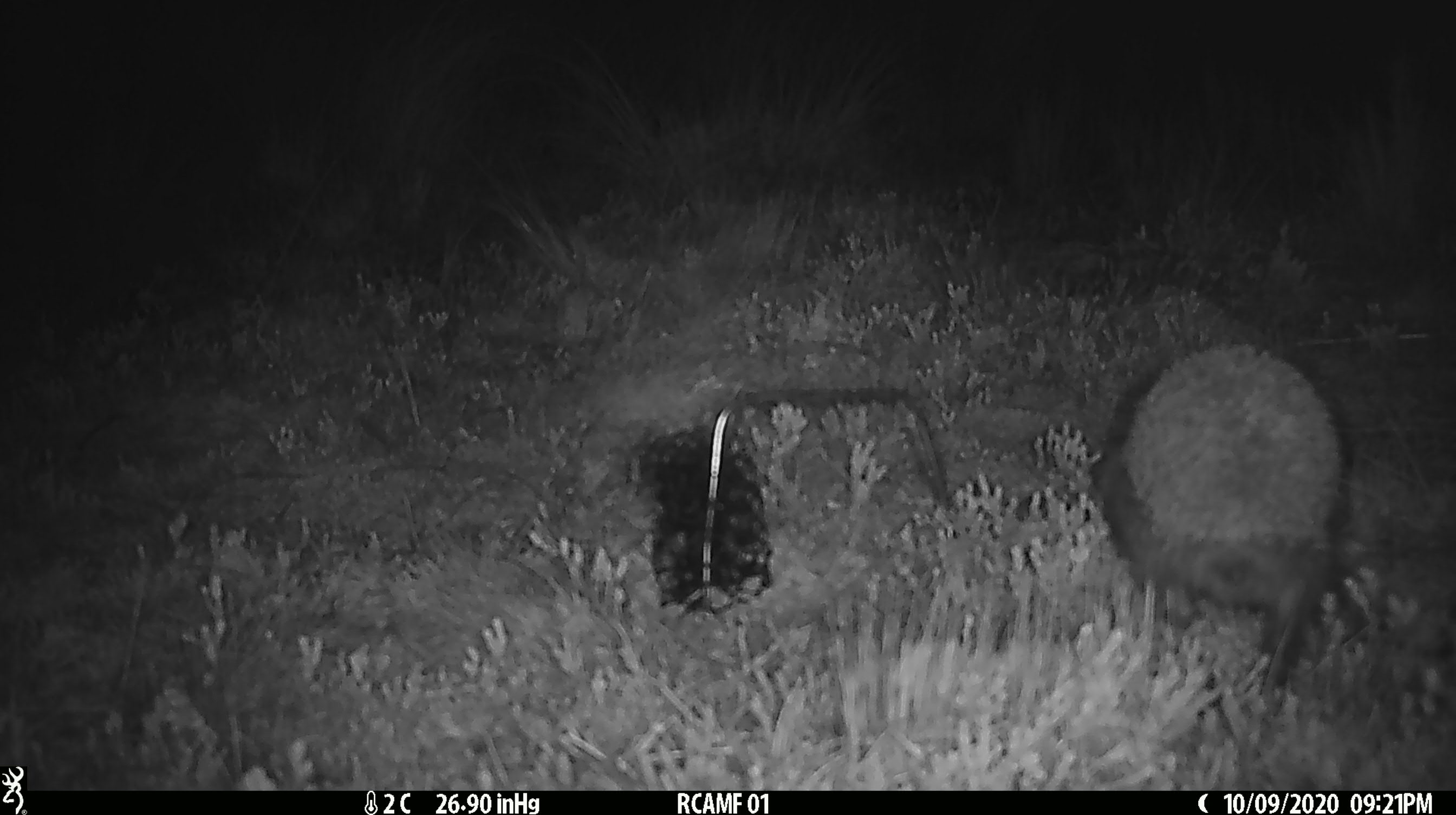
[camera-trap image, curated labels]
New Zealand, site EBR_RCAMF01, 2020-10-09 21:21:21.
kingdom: Animalia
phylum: Chordata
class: Mammalia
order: Eulipotyphla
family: Erinaceidae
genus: Erinaceus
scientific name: Erinaceus europaeus europaeus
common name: european hedgehog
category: hedgehog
Hedgehog (european hedgehog) (Erinaceus europaeus europaeus).